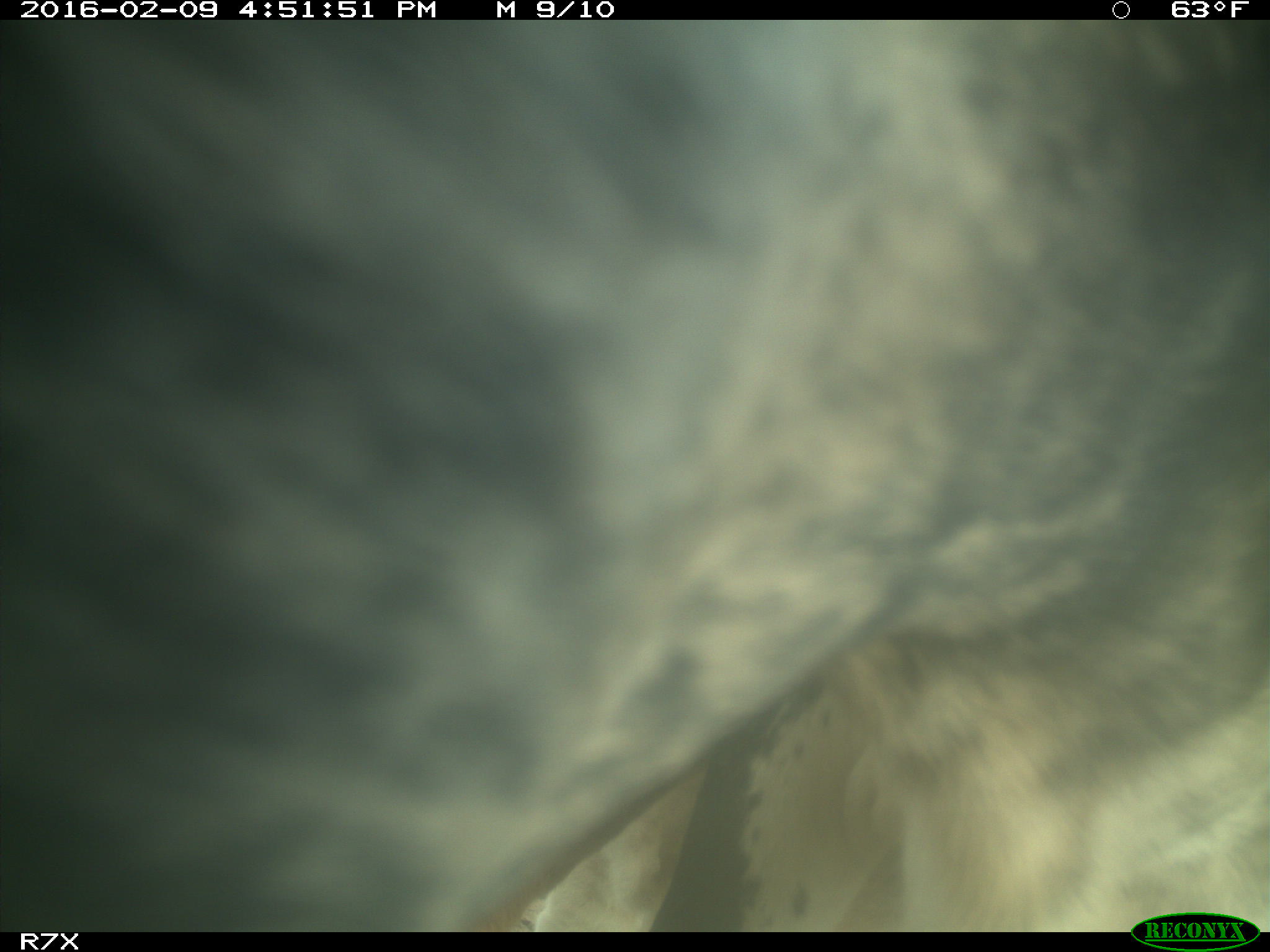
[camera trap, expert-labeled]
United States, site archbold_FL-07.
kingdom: Animalia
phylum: Chordata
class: Mammalia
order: Artiodactyla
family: Bovidae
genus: Bos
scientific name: Bos taurus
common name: domestic cow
Bos taurus (domestic cow).